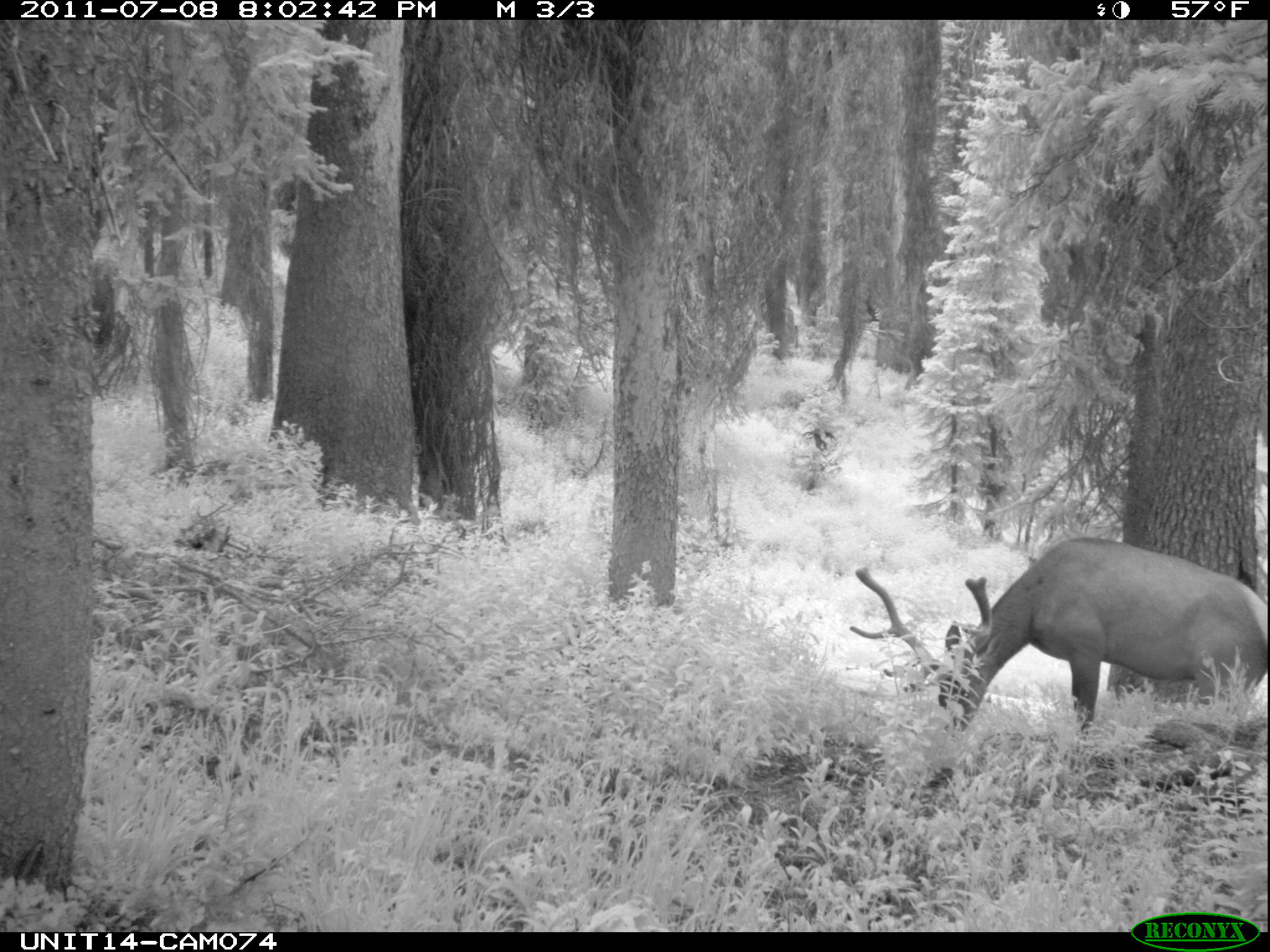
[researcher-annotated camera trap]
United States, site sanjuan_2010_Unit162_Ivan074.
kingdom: Animalia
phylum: Chordata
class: Mammalia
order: Artiodactyla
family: Cervidae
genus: Cervus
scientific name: Cervus elaphus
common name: red deer